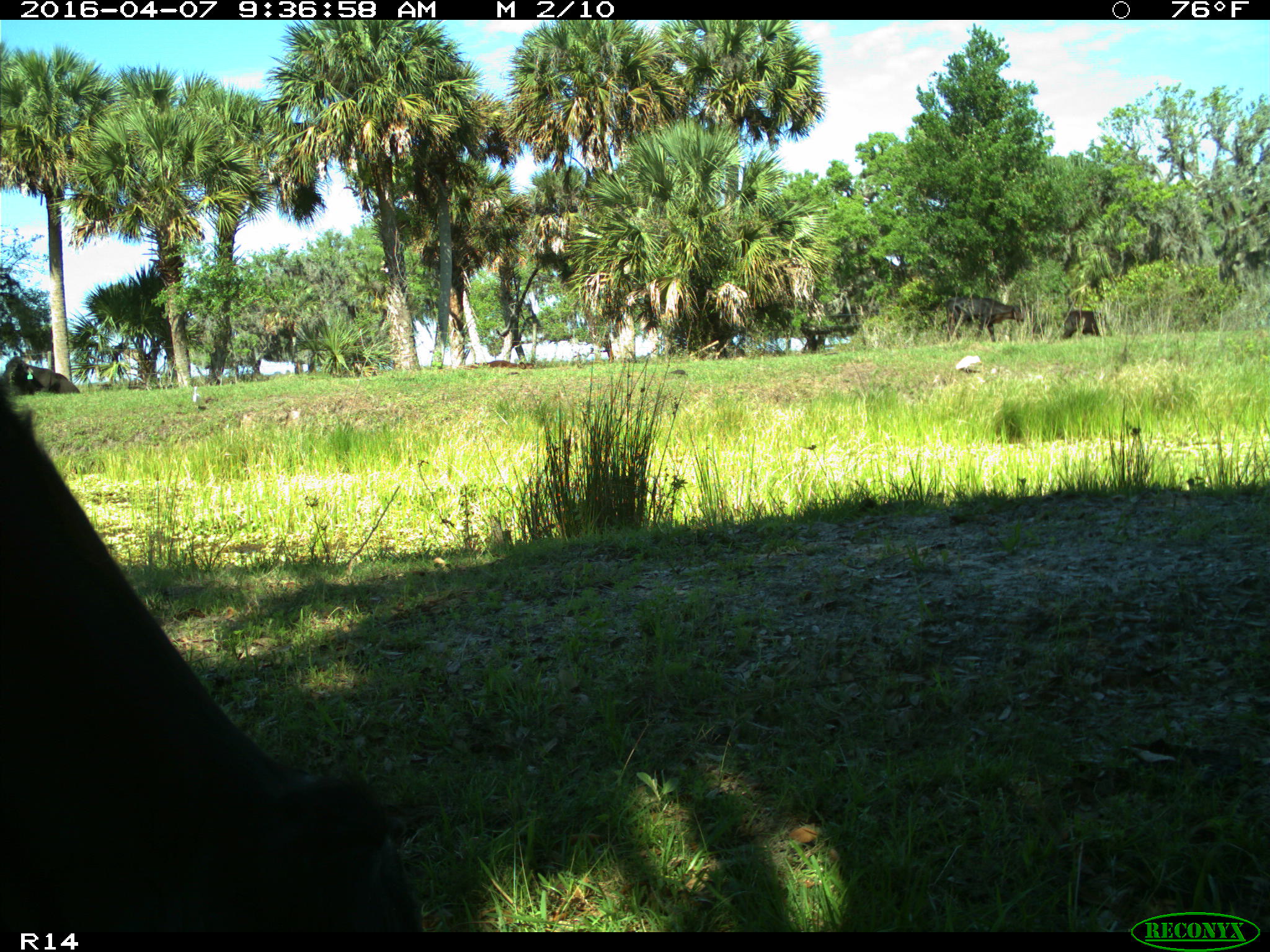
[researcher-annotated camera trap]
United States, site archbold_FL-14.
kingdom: Animalia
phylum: Chordata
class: Mammalia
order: Artiodactyla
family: Bovidae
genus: Bos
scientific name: Bos taurus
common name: domestic cow